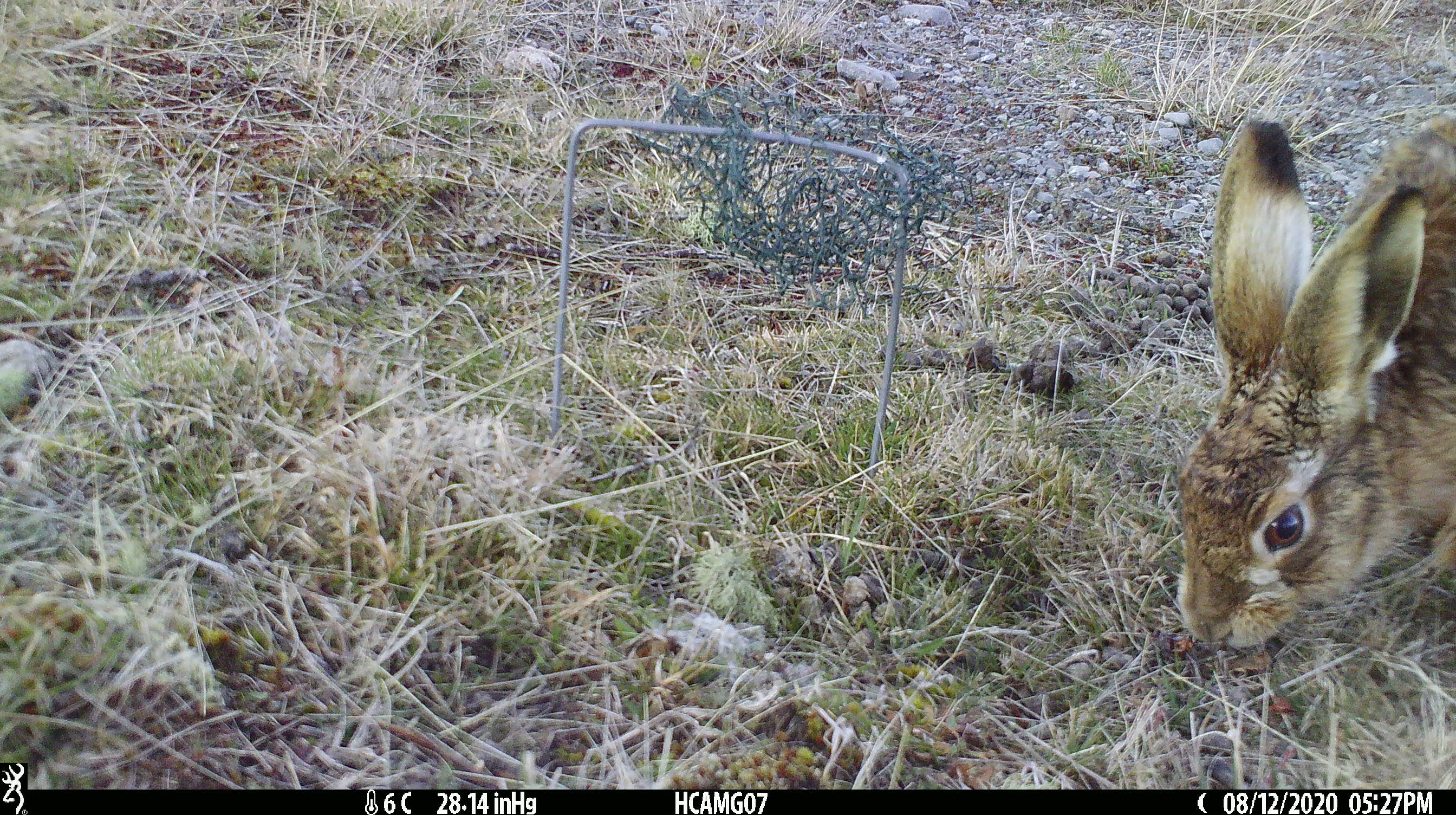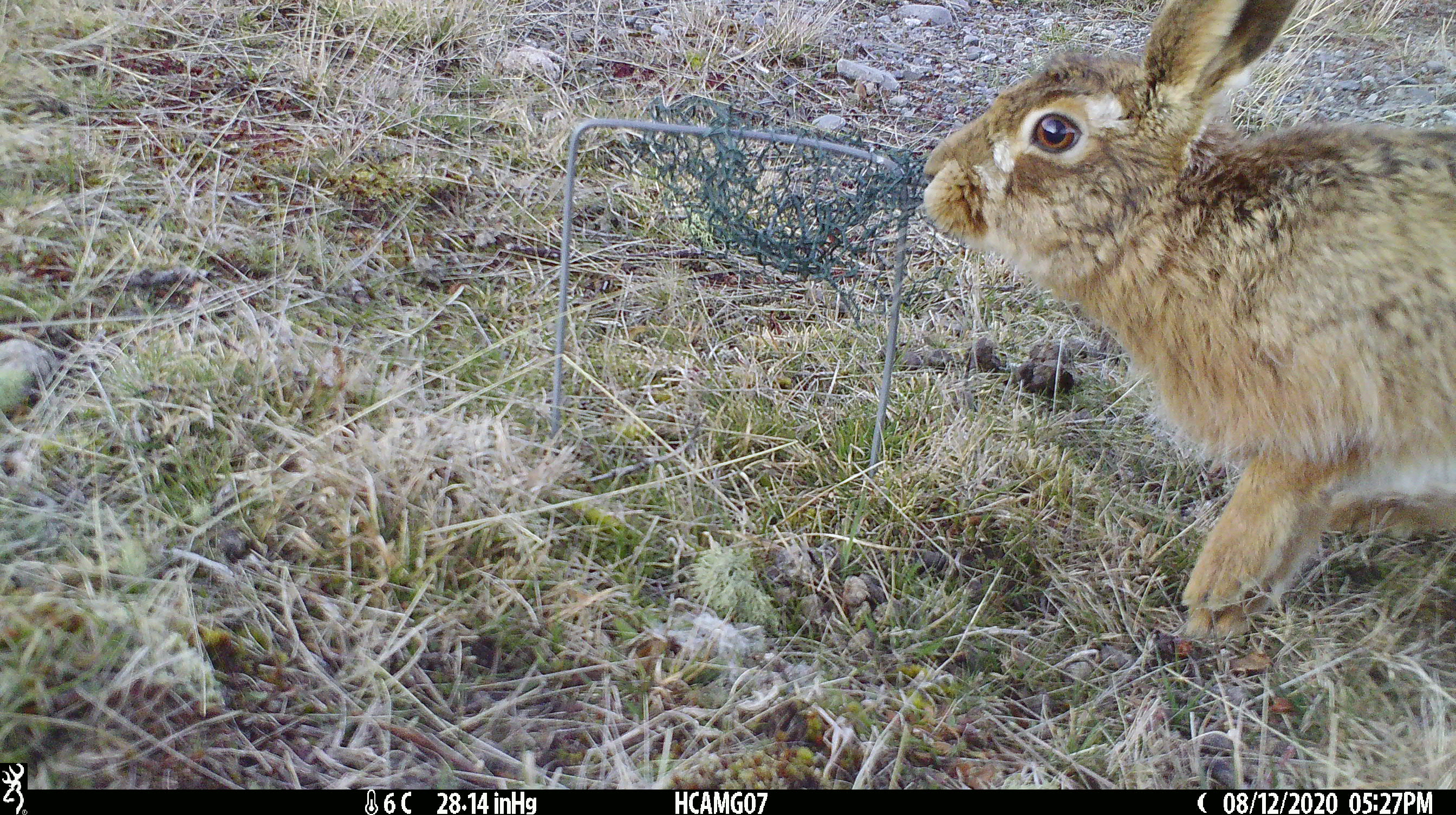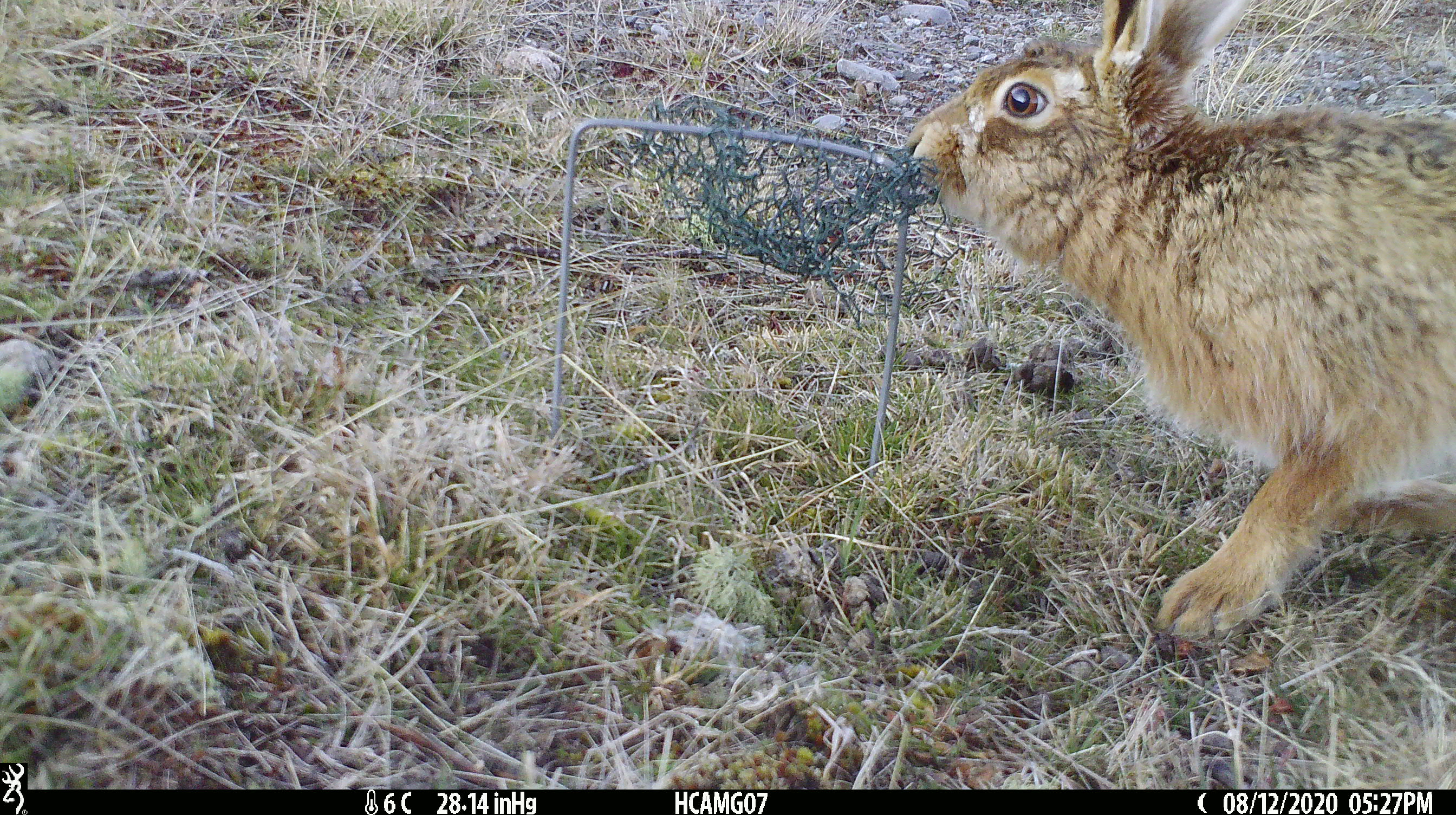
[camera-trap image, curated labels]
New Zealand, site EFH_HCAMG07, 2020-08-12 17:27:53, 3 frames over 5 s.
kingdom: Animalia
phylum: Chordata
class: Mammalia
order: Lagomorpha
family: Leporidae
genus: Lepus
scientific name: Lepus europaeus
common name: brown hare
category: hare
Hare (brown hare) (Lepus europaeus).